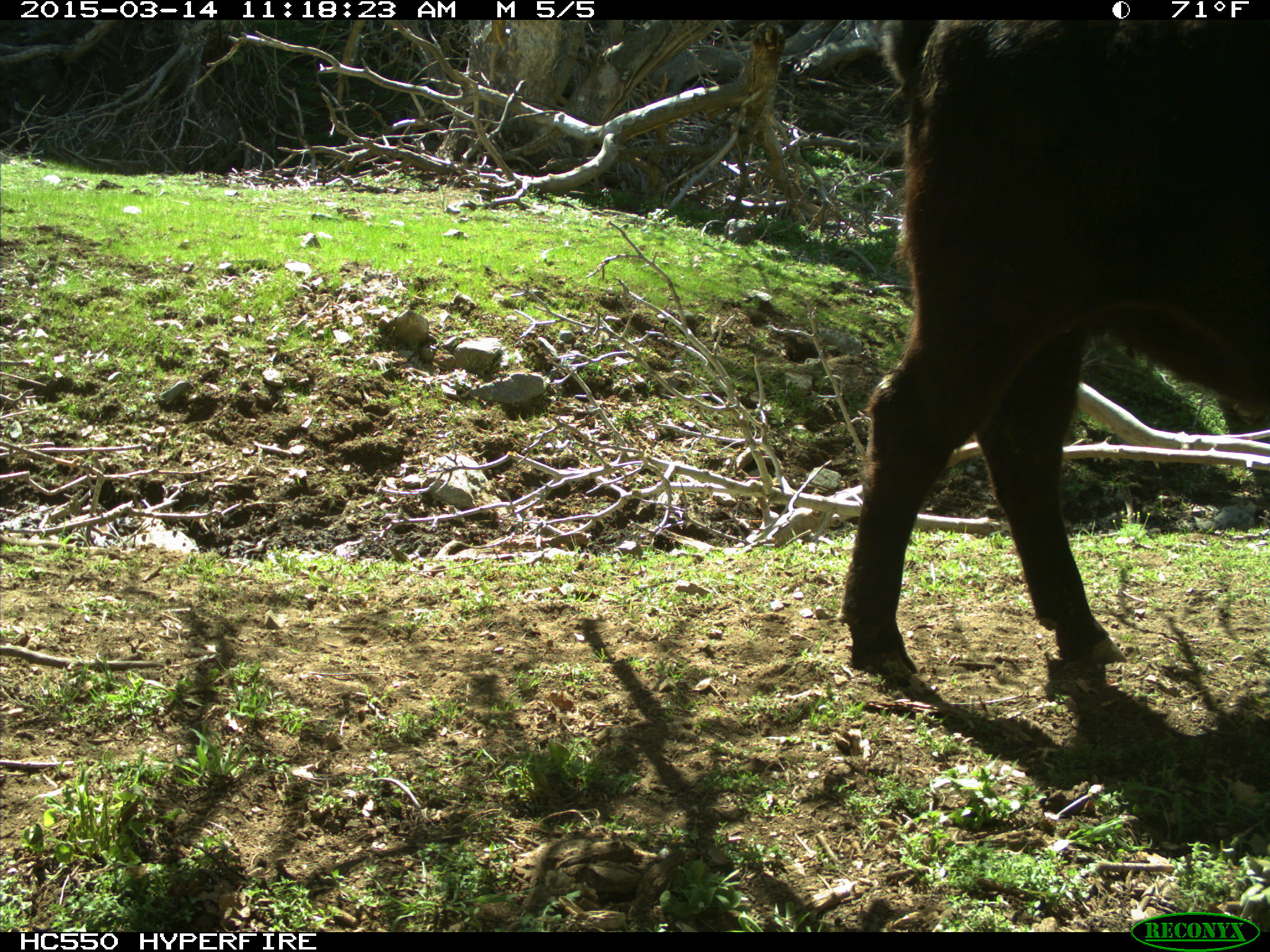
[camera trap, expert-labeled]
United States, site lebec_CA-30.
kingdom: Animalia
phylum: Chordata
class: Mammalia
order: Artiodactyla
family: Bovidae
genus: Bos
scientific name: Bos taurus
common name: domestic cow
Bos taurus (domestic cow).